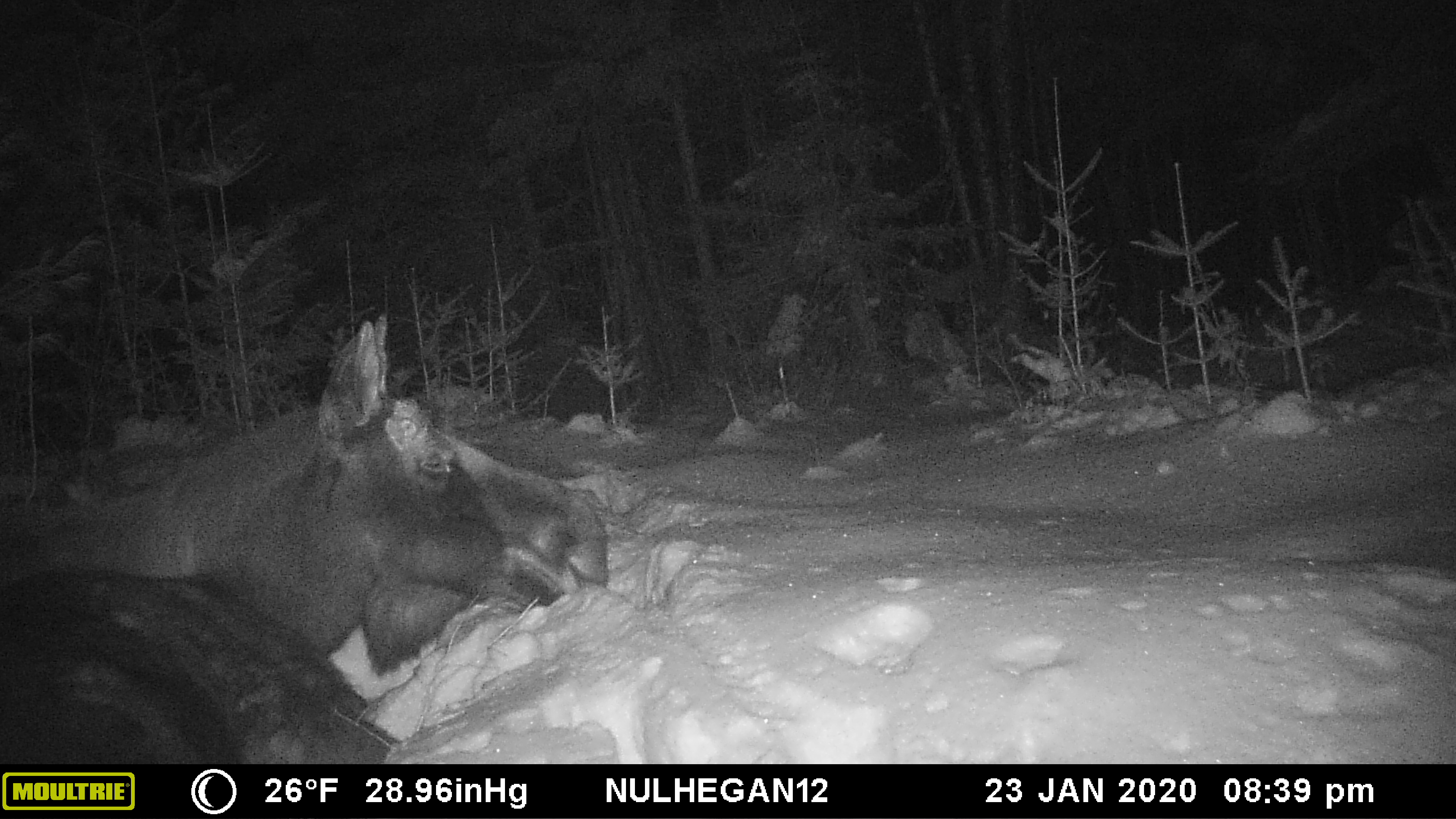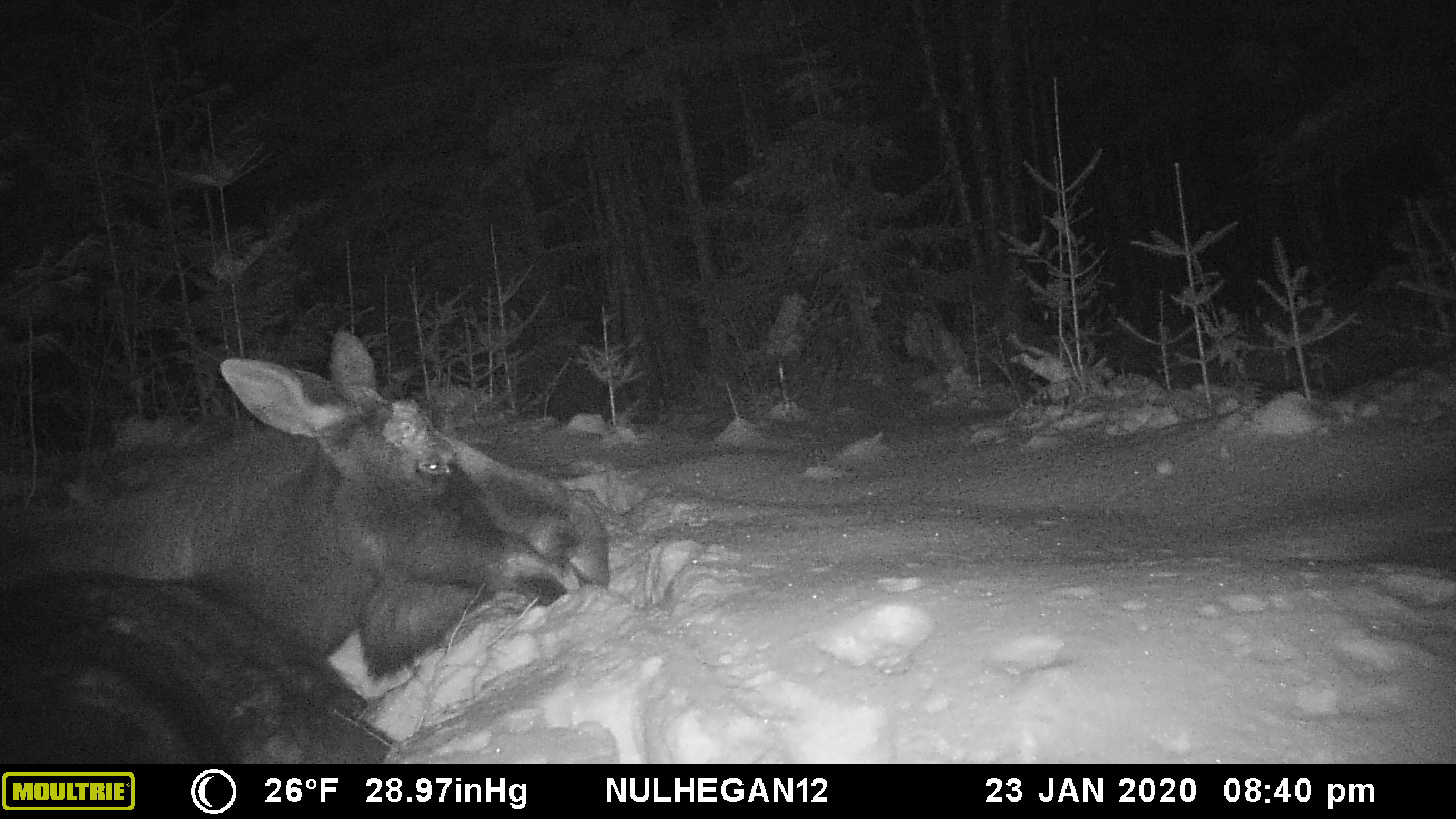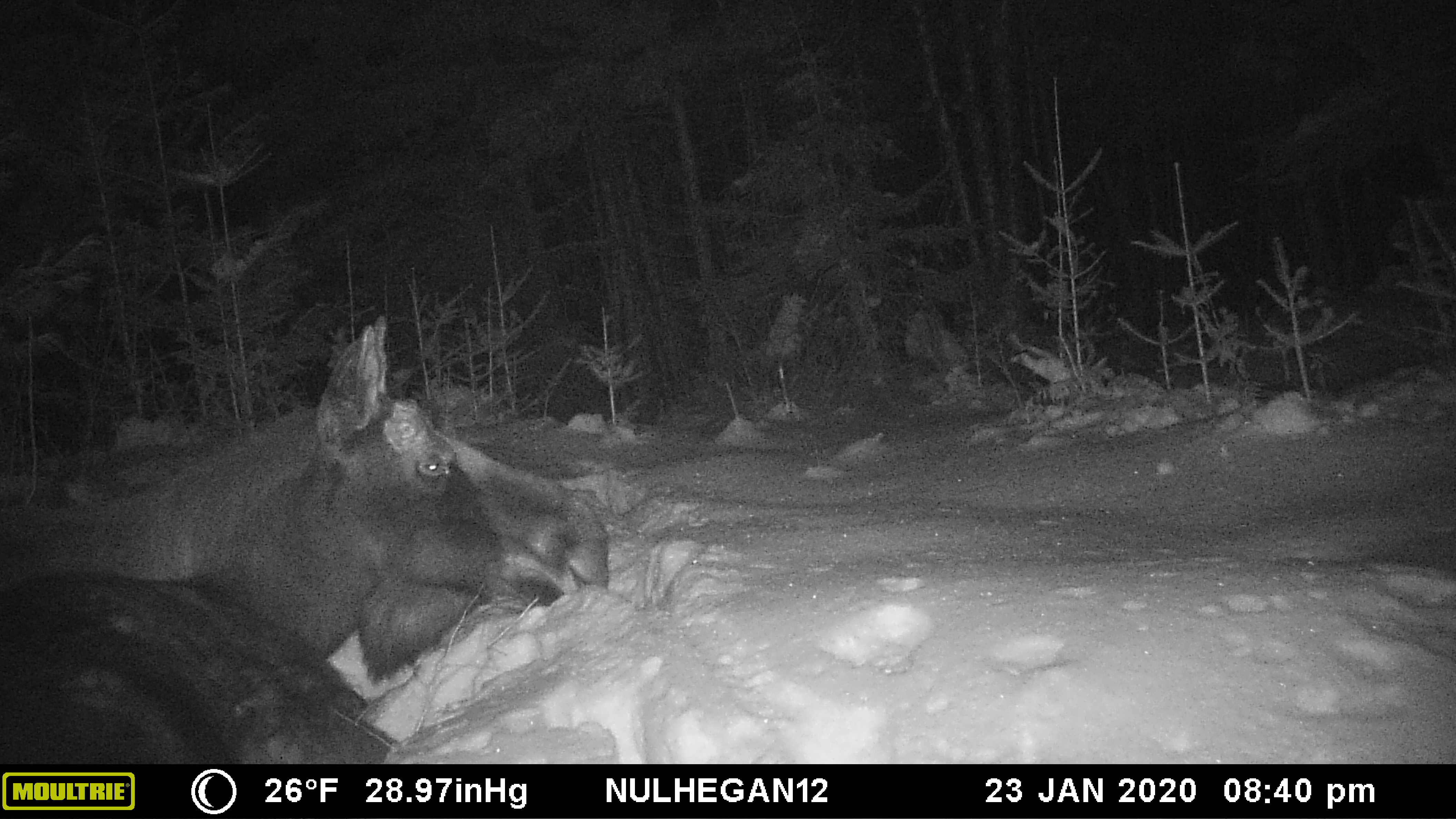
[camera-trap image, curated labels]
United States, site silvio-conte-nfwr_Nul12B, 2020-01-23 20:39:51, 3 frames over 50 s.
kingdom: Animalia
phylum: Chordata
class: Mammalia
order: Artiodactyla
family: Cervidae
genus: Alces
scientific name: Alces alces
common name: moose